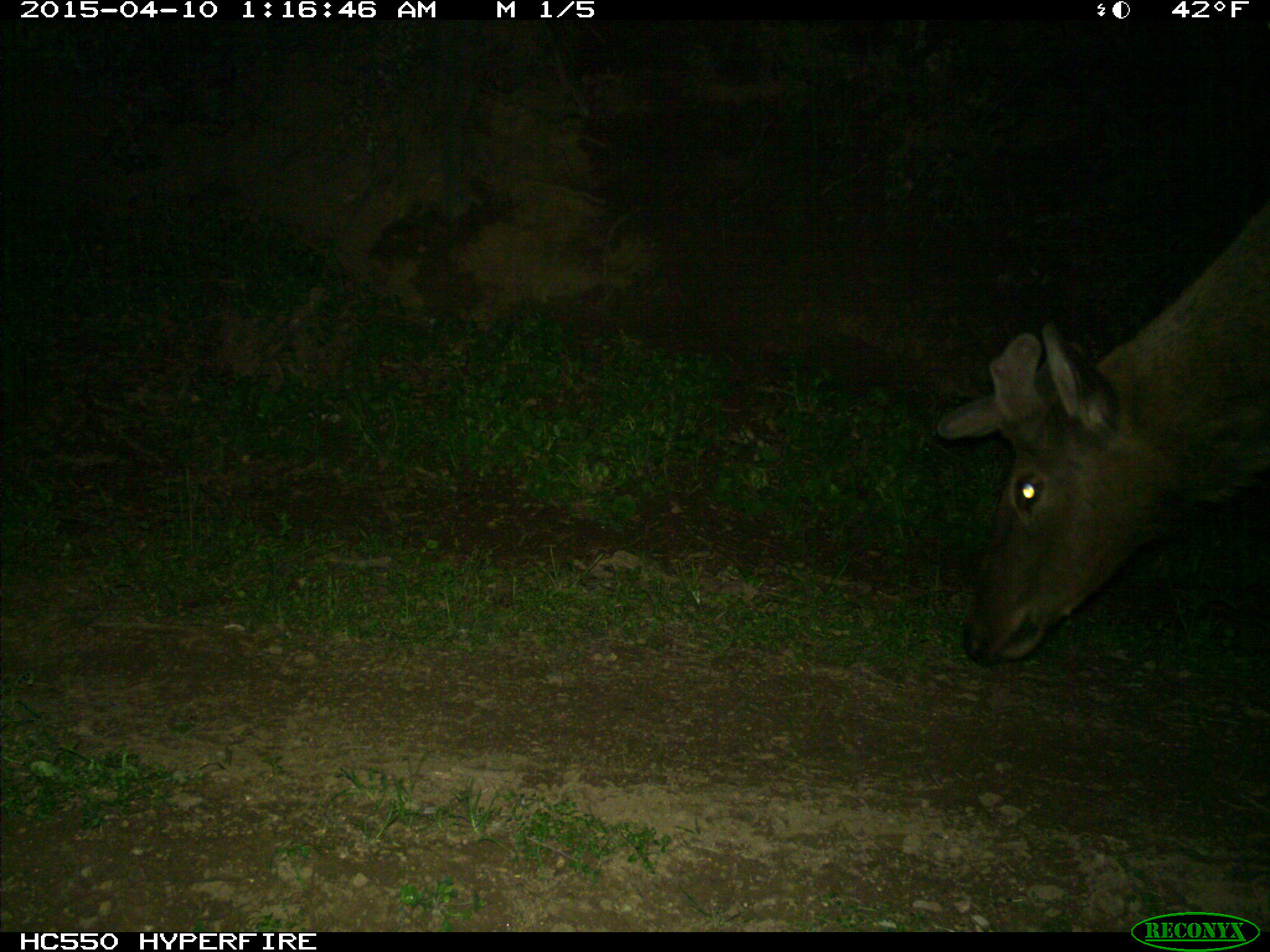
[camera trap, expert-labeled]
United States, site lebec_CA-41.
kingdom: Animalia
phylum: Chordata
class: Mammalia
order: Artiodactyla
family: Cervidae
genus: Cervus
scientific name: Cervus canadensis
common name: elk